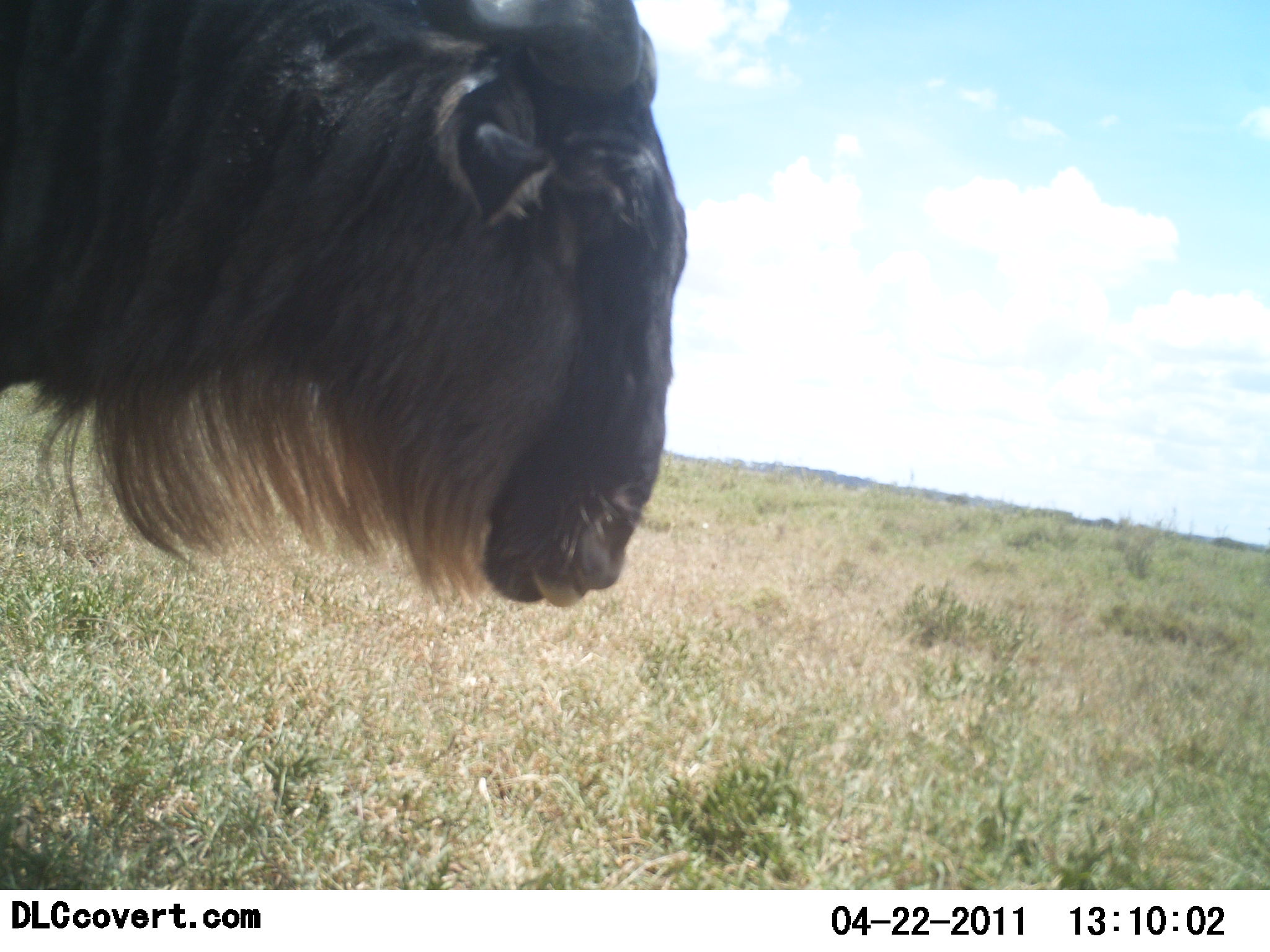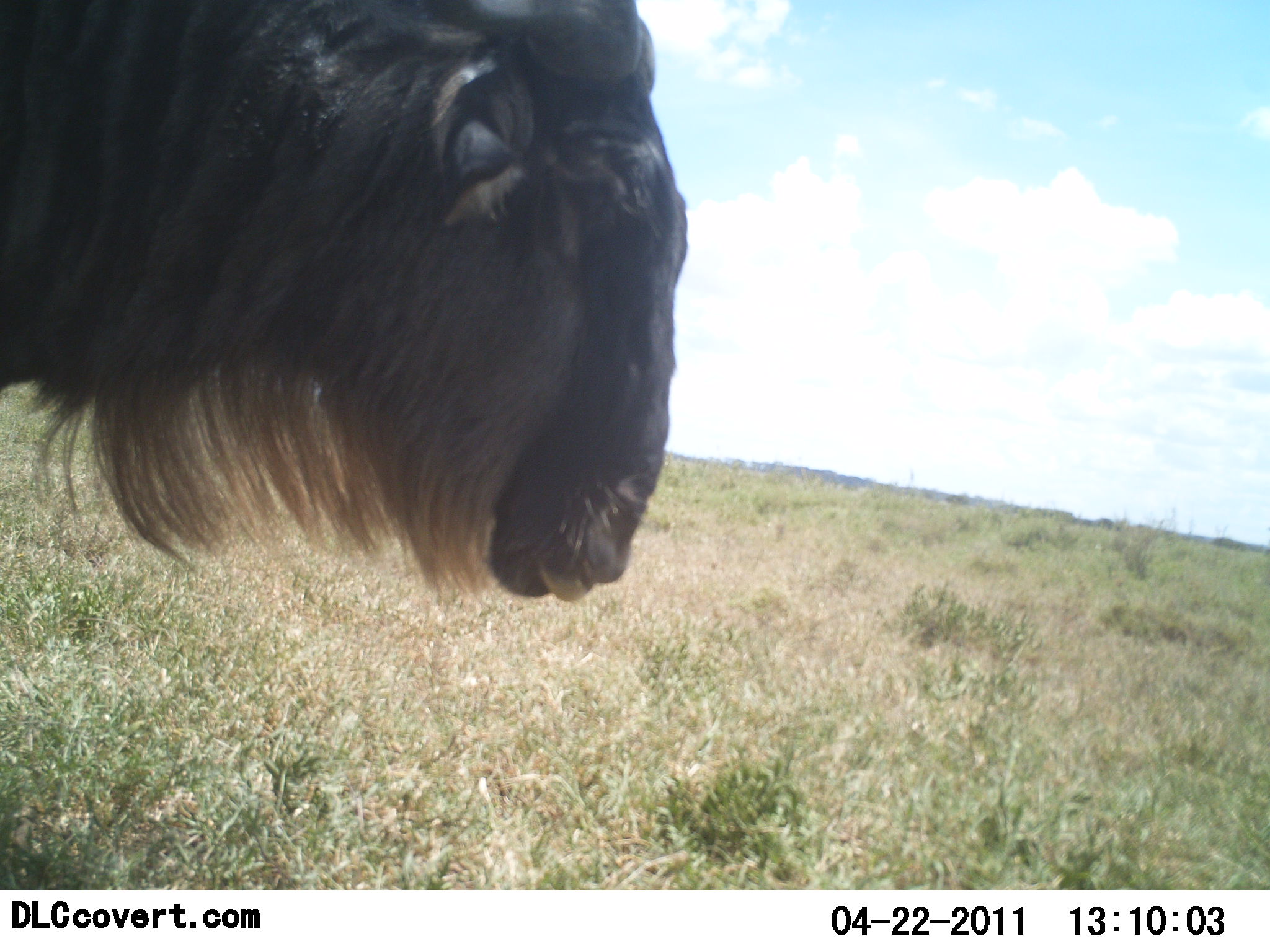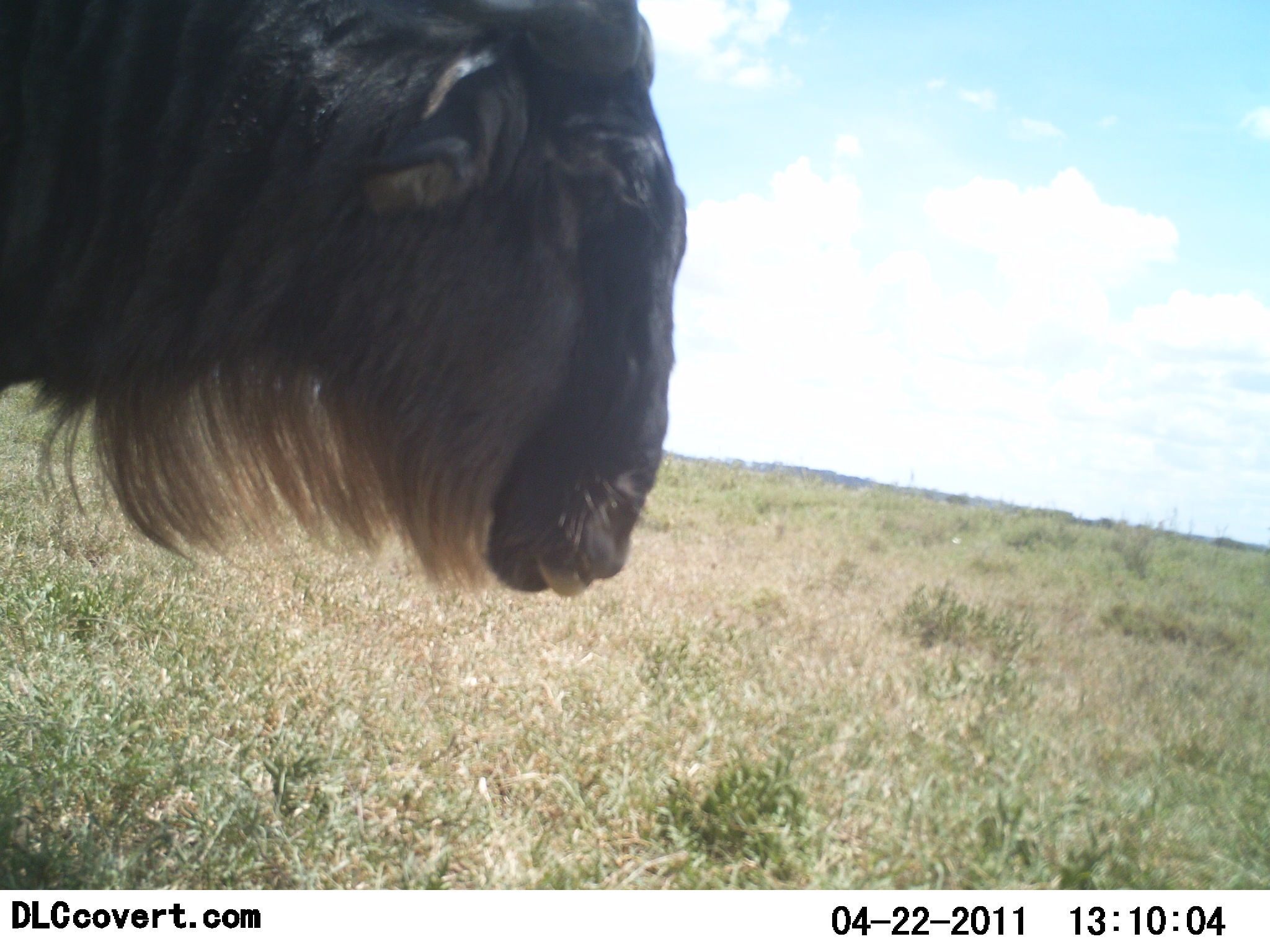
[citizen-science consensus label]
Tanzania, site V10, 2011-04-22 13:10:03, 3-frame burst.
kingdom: Animalia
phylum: Chordata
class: Mammalia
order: Artiodactyla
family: Bovidae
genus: Connochaetes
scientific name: Connochaetes taurinus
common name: blue wildebeest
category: wildebeest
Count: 1.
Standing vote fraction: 92%.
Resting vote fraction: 8%.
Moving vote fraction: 0%.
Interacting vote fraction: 0%.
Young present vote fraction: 0%.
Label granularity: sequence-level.